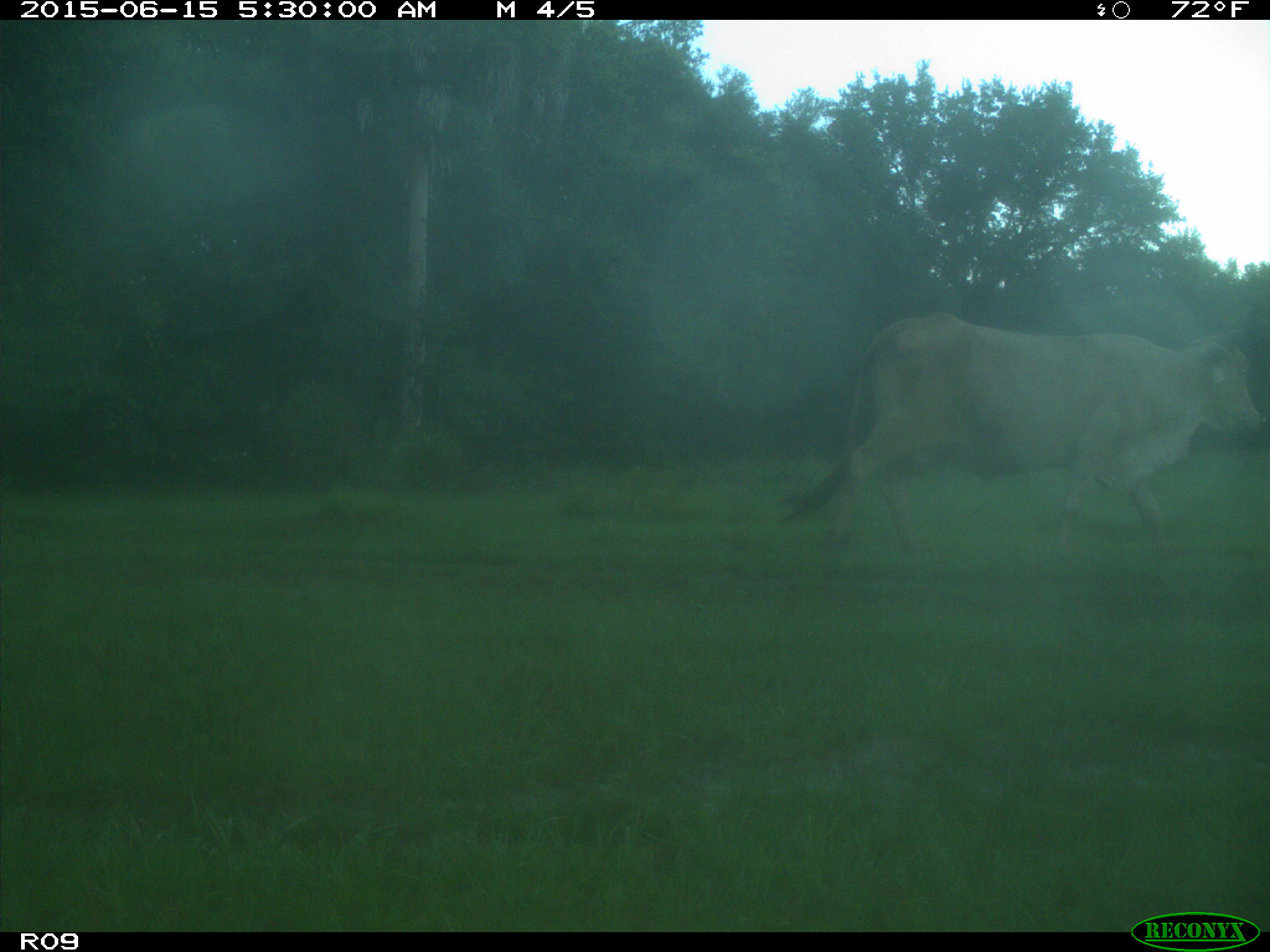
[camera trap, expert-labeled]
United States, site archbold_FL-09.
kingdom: Animalia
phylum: Chordata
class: Mammalia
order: Artiodactyla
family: Bovidae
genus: Bos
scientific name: Bos taurus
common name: domestic cow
Bos taurus (domestic cow).